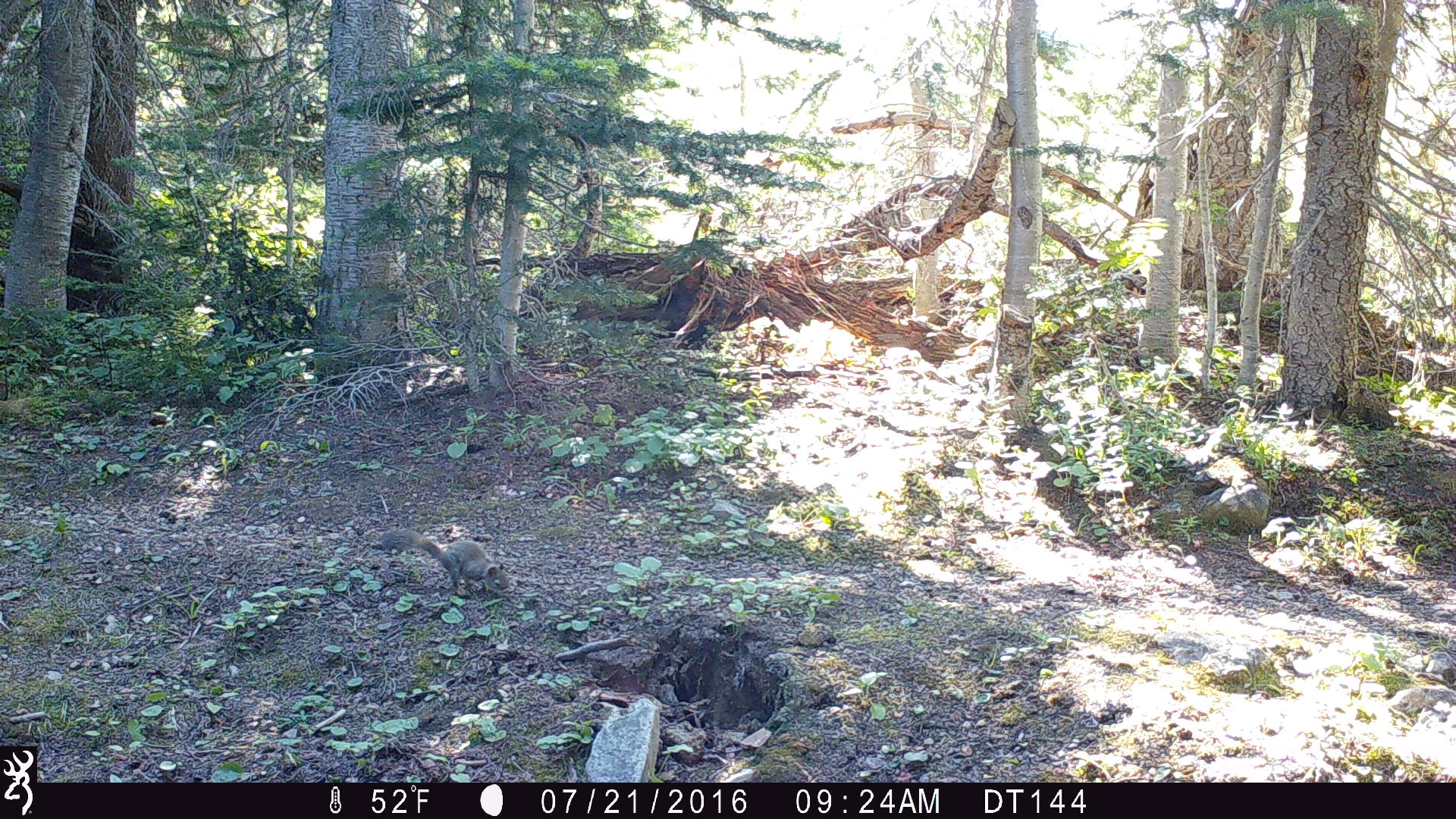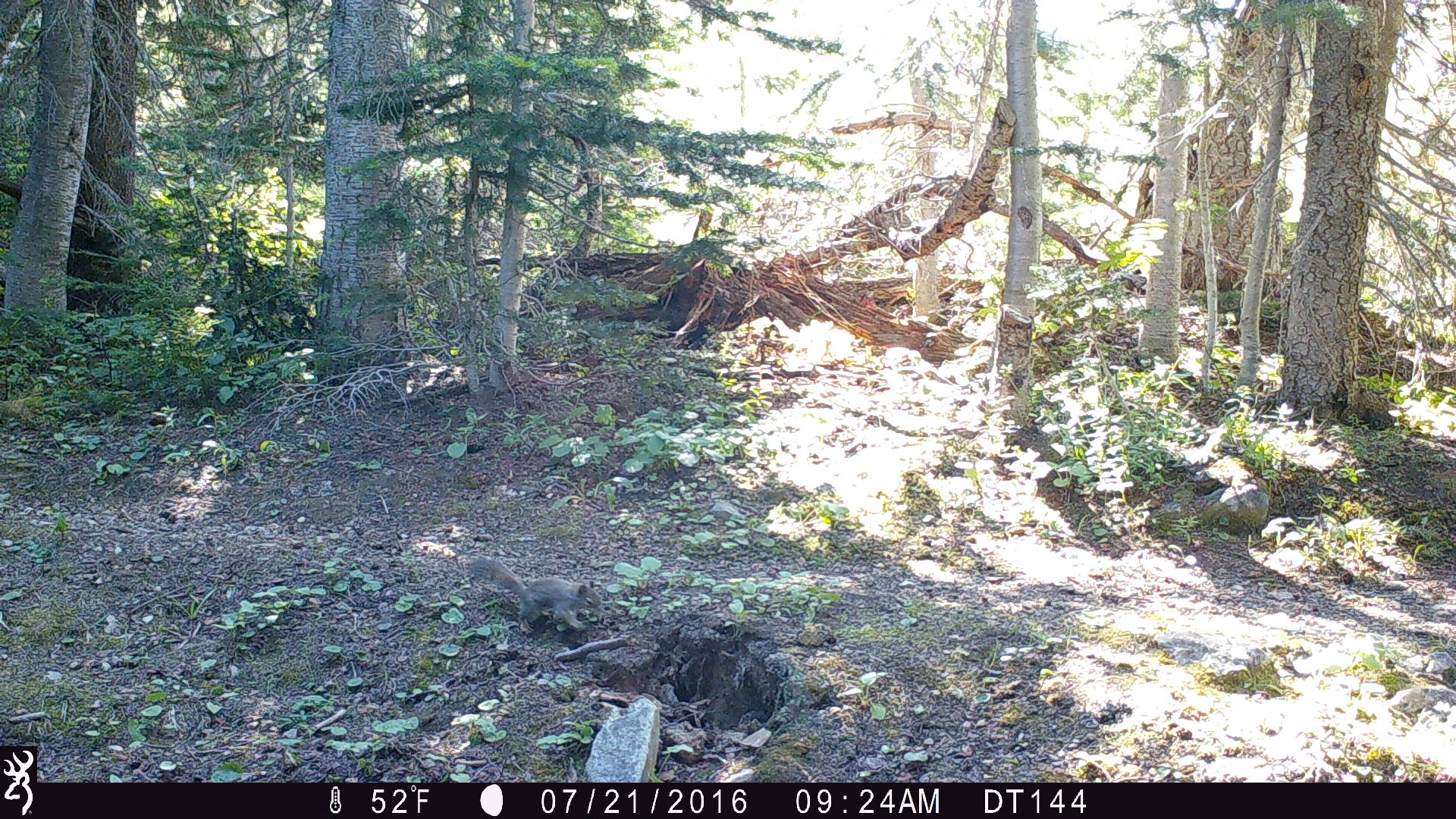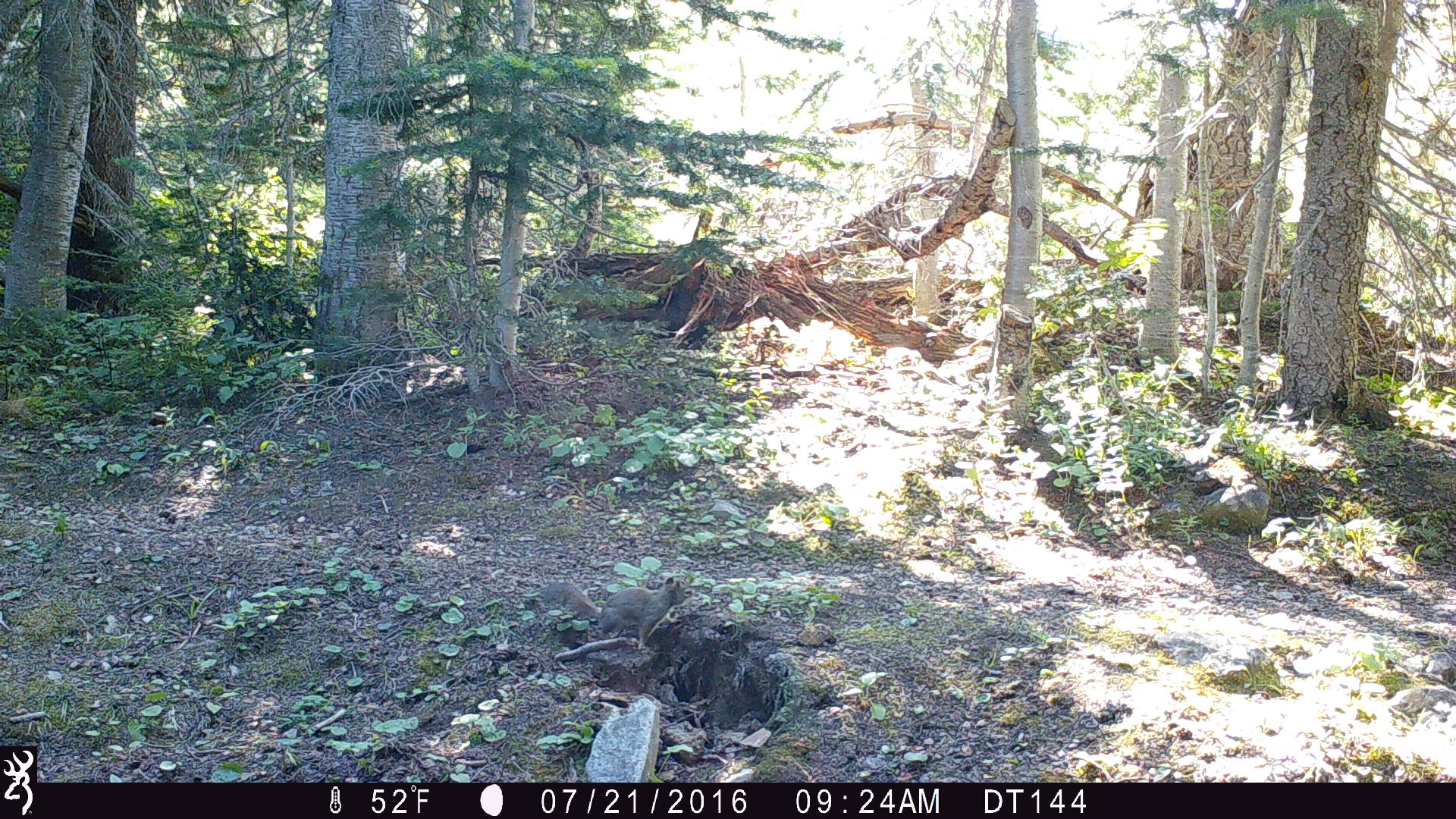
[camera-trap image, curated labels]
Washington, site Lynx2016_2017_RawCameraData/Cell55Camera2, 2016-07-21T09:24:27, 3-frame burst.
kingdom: Animalia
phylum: Chordata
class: Mammalia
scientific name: Mammalia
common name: small mammal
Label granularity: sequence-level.